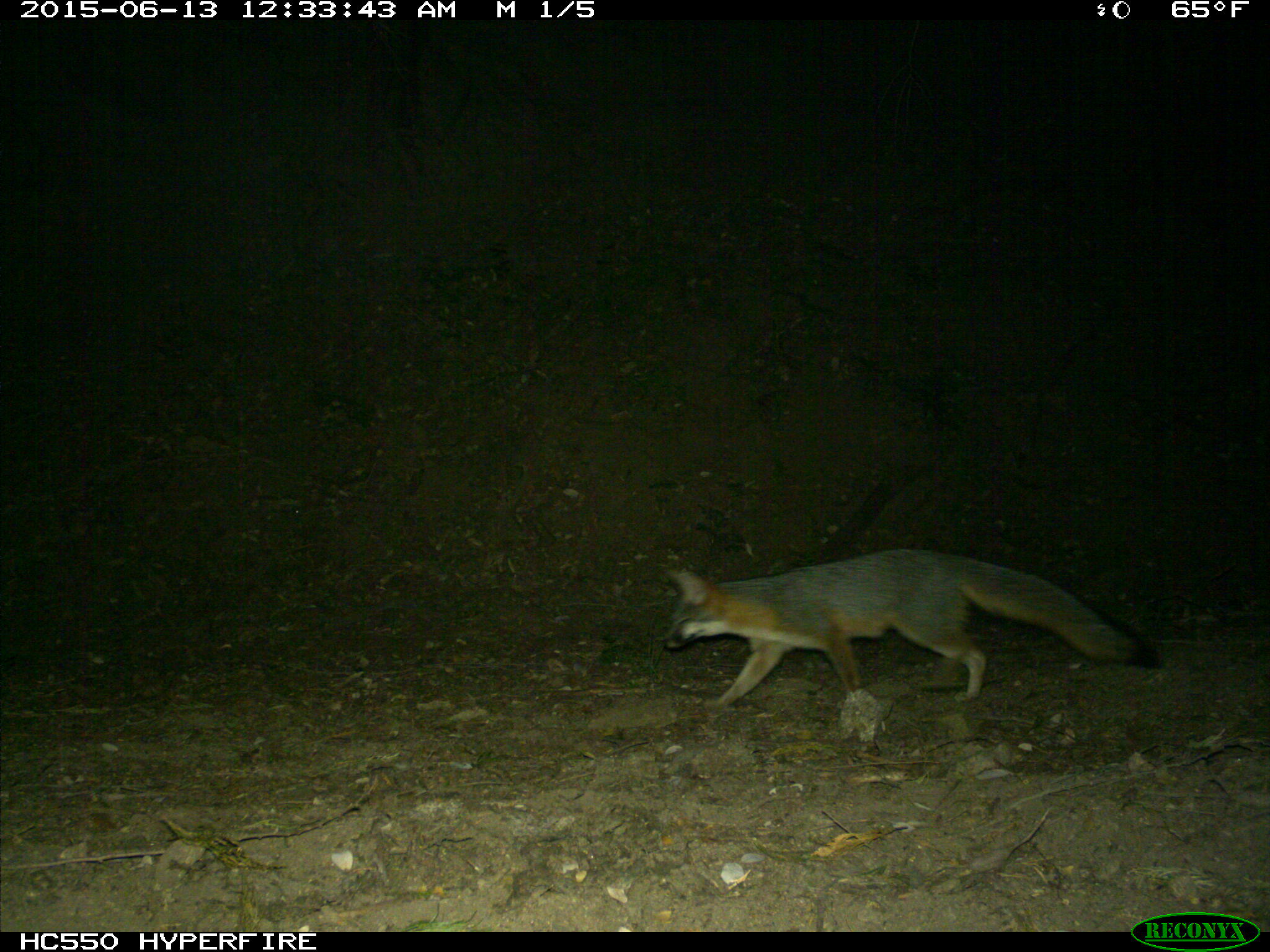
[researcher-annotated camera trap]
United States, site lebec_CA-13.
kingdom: Animalia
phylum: Chordata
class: Mammalia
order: Carnivora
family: Canidae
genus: Urocyon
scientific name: Urocyon cinereoargenteus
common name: gray fox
Urocyon cinereoargenteus (gray fox).